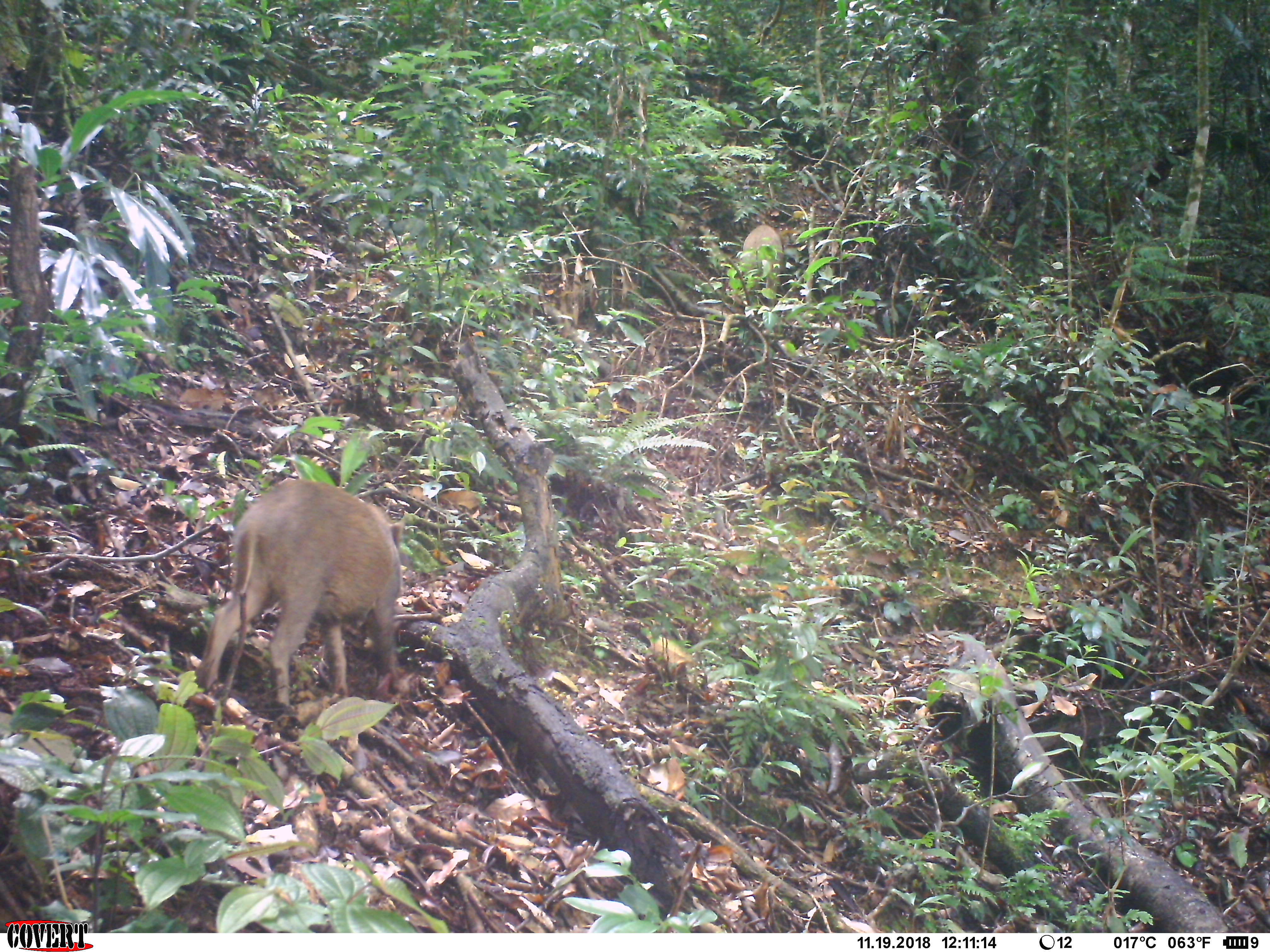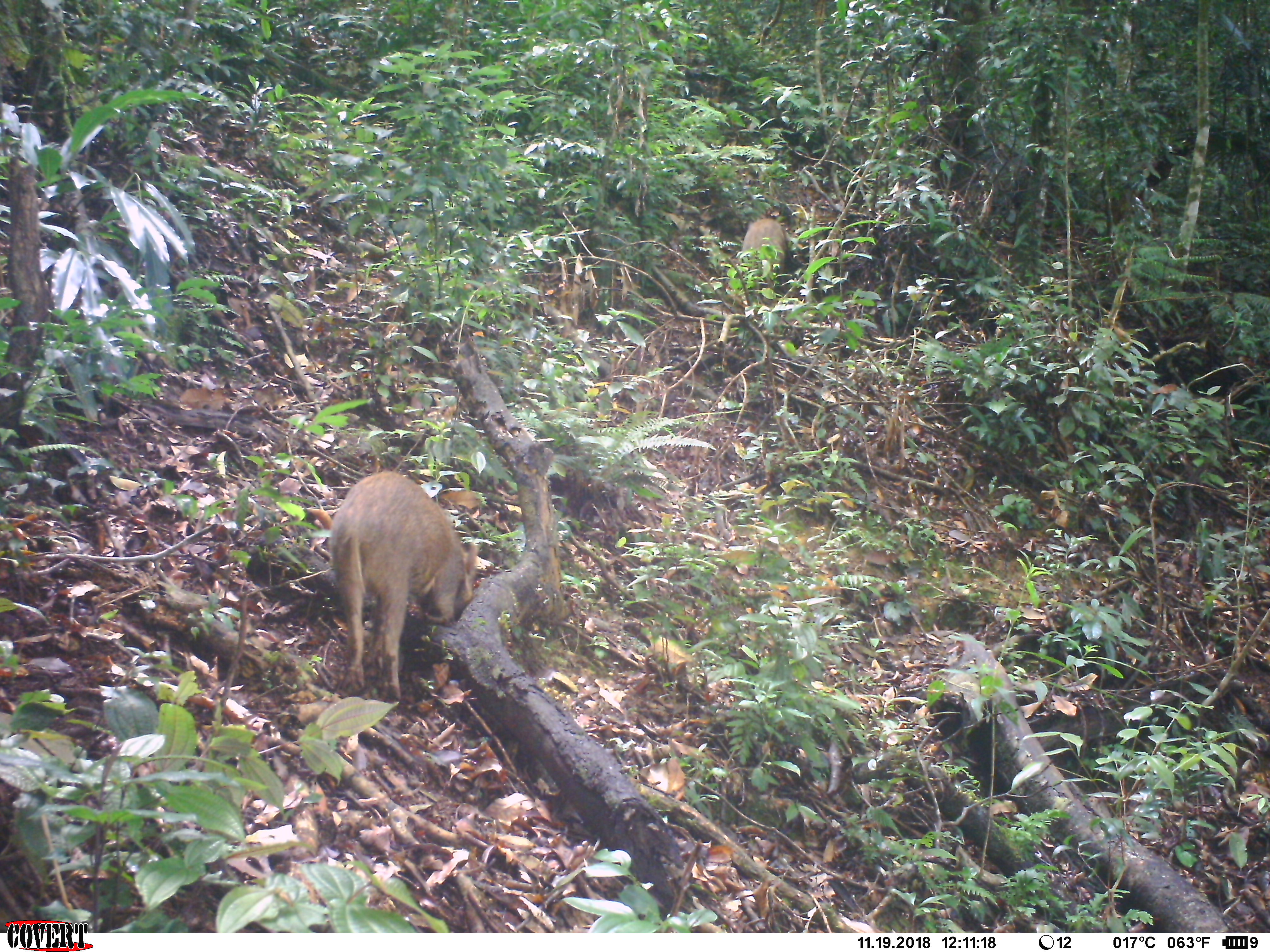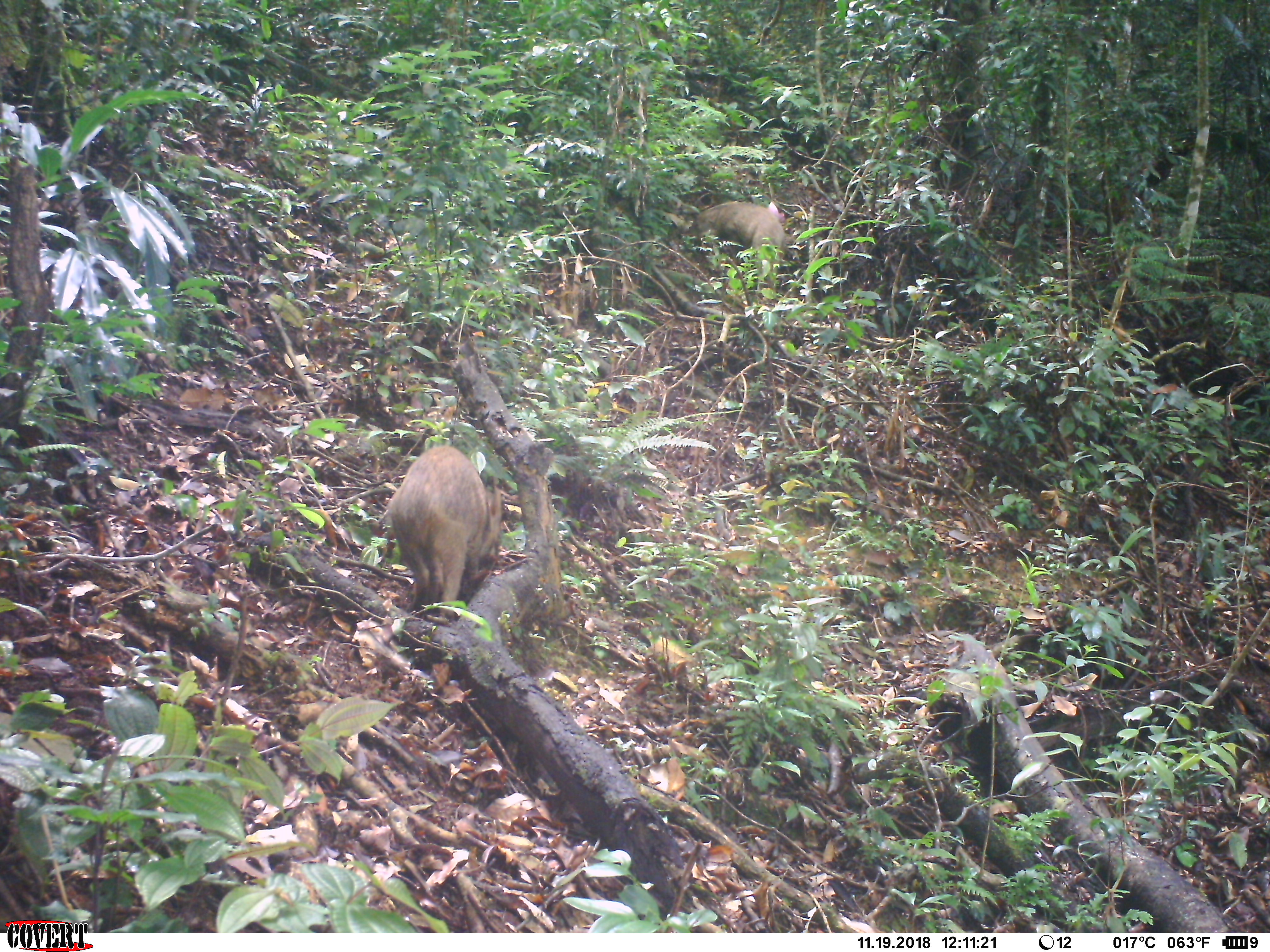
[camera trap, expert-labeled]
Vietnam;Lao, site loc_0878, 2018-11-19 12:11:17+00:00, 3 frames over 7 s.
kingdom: Animalia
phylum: Chordata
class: Mammalia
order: Artiodactyla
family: Suidae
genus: Sus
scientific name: Sus scrofa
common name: eurasian wild pig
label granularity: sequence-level